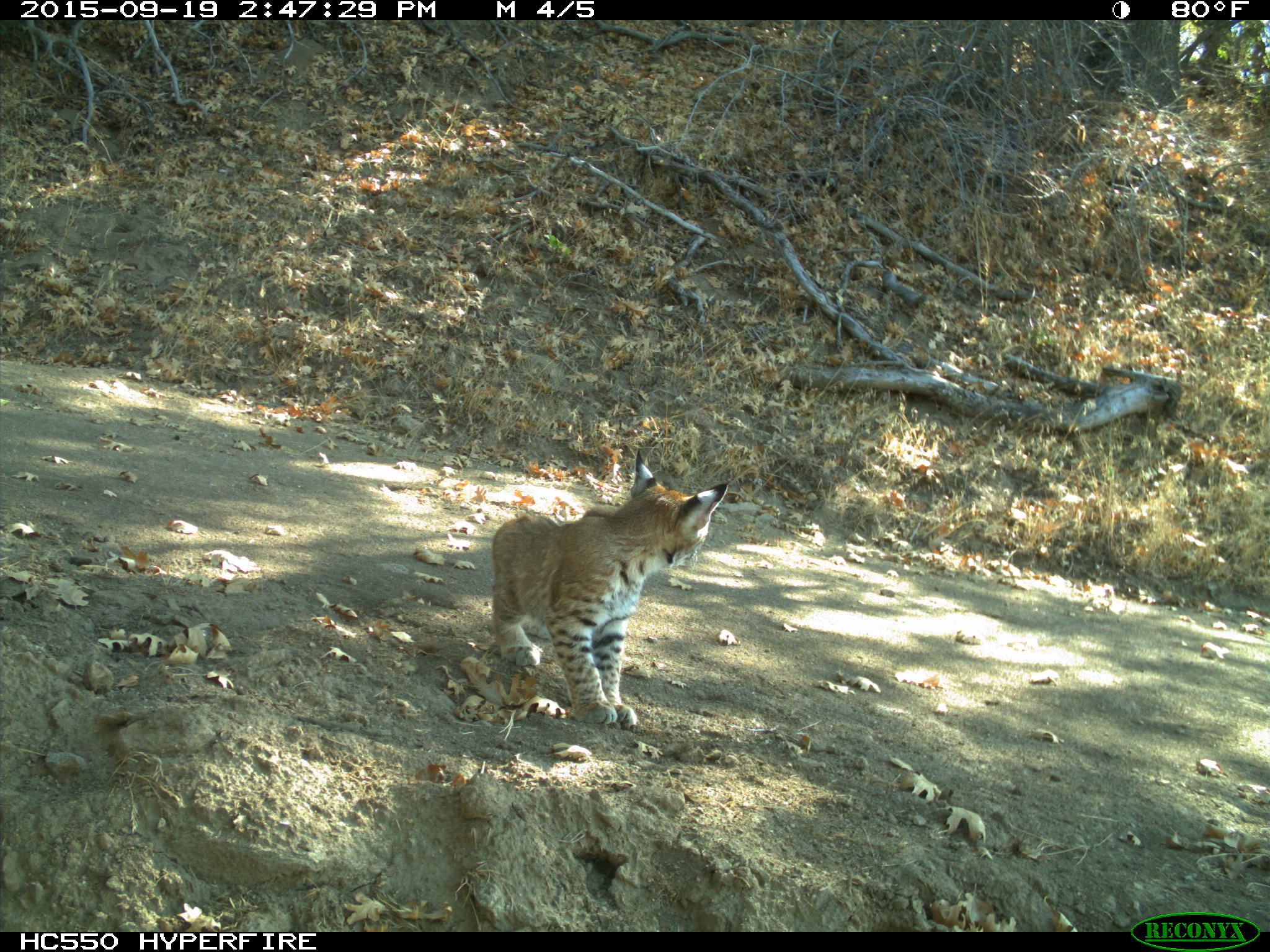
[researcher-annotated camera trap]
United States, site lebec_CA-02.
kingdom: Animalia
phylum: Chordata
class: Mammalia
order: Carnivora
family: Felidae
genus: Lynx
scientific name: Lynx rufus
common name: bobcat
Lynx rufus (bobcat).